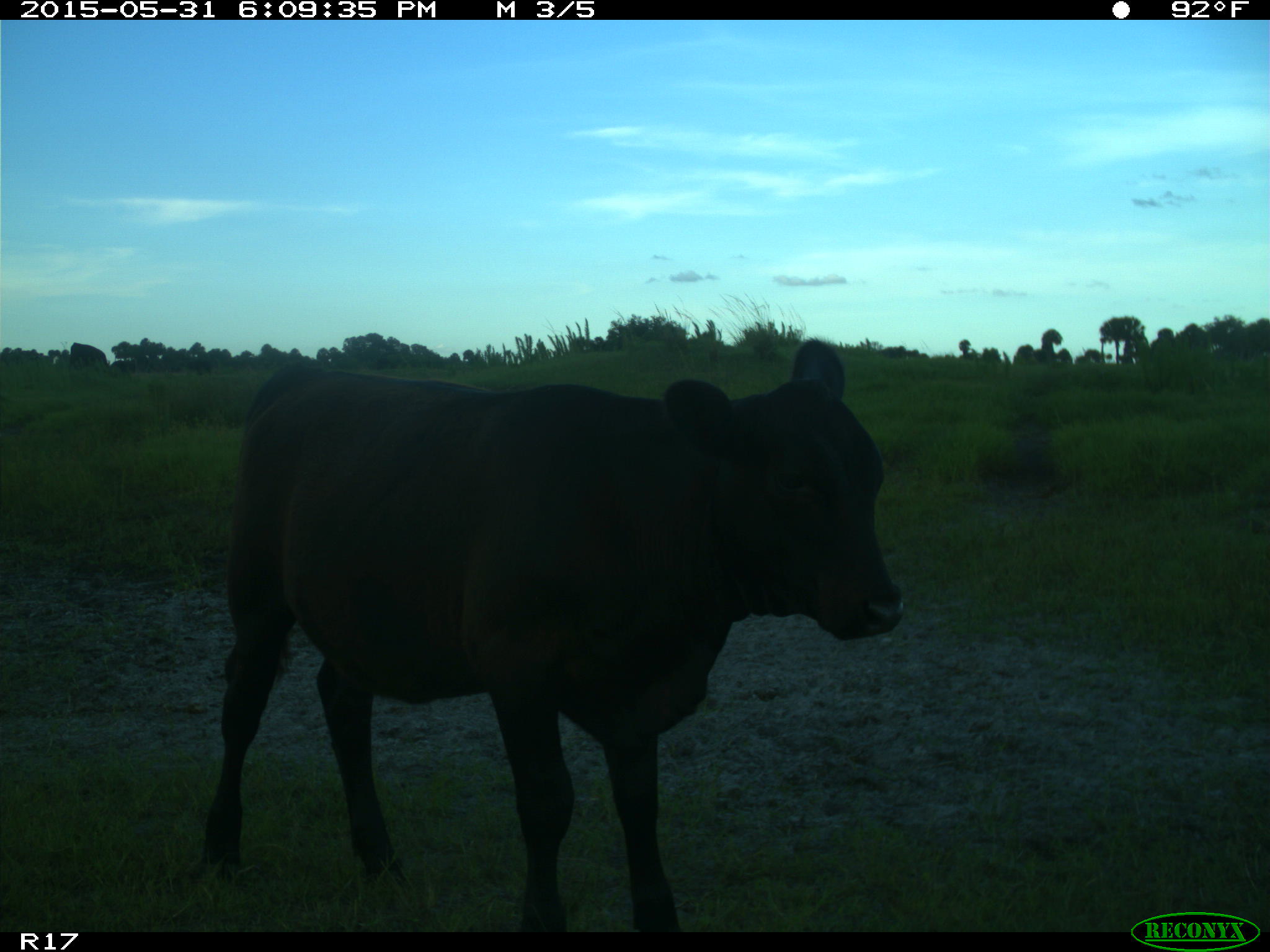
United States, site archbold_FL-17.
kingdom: Animalia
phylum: Chordata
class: Mammalia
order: Artiodactyla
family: Bovidae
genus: Bos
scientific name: Bos taurus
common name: domestic cow